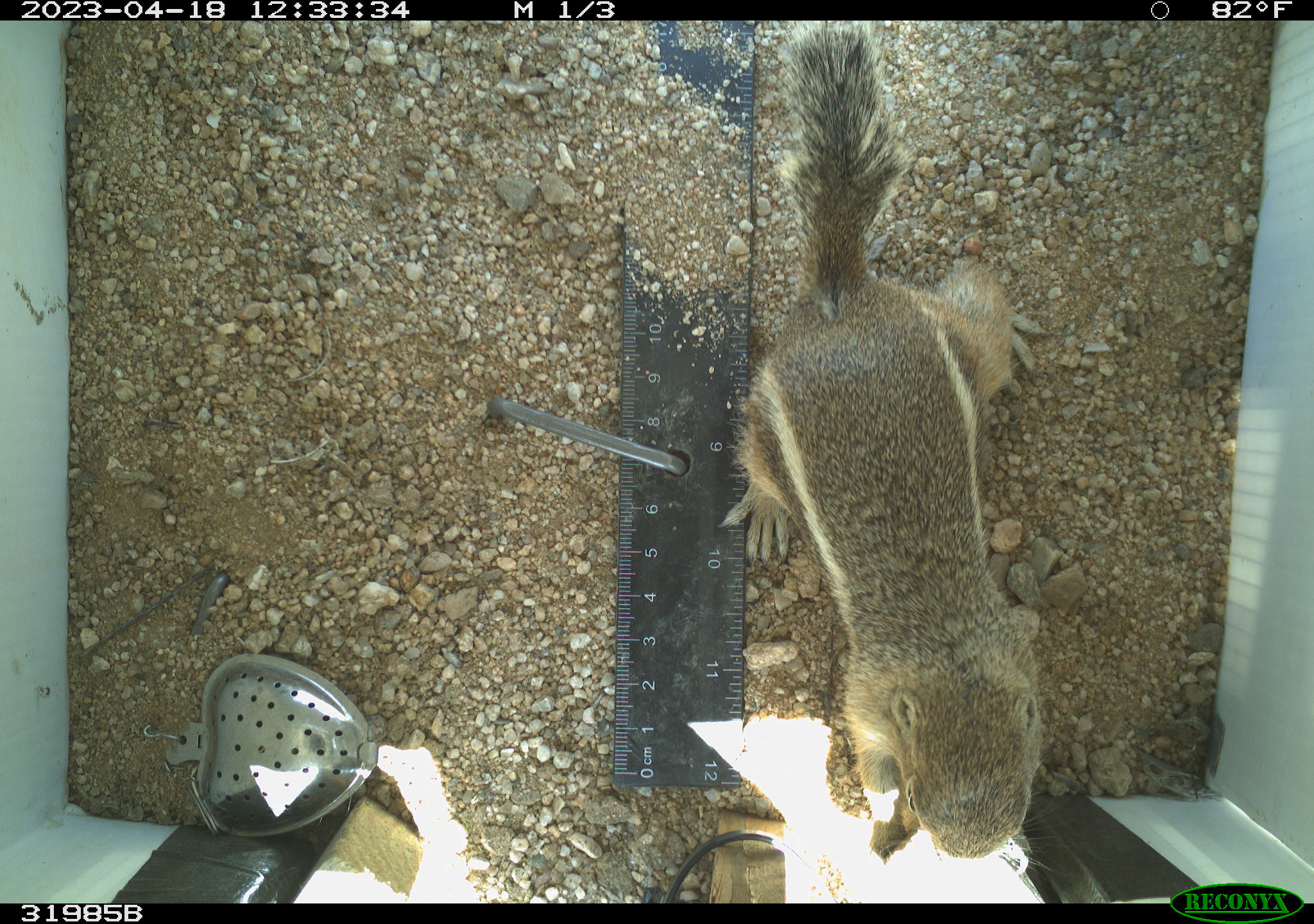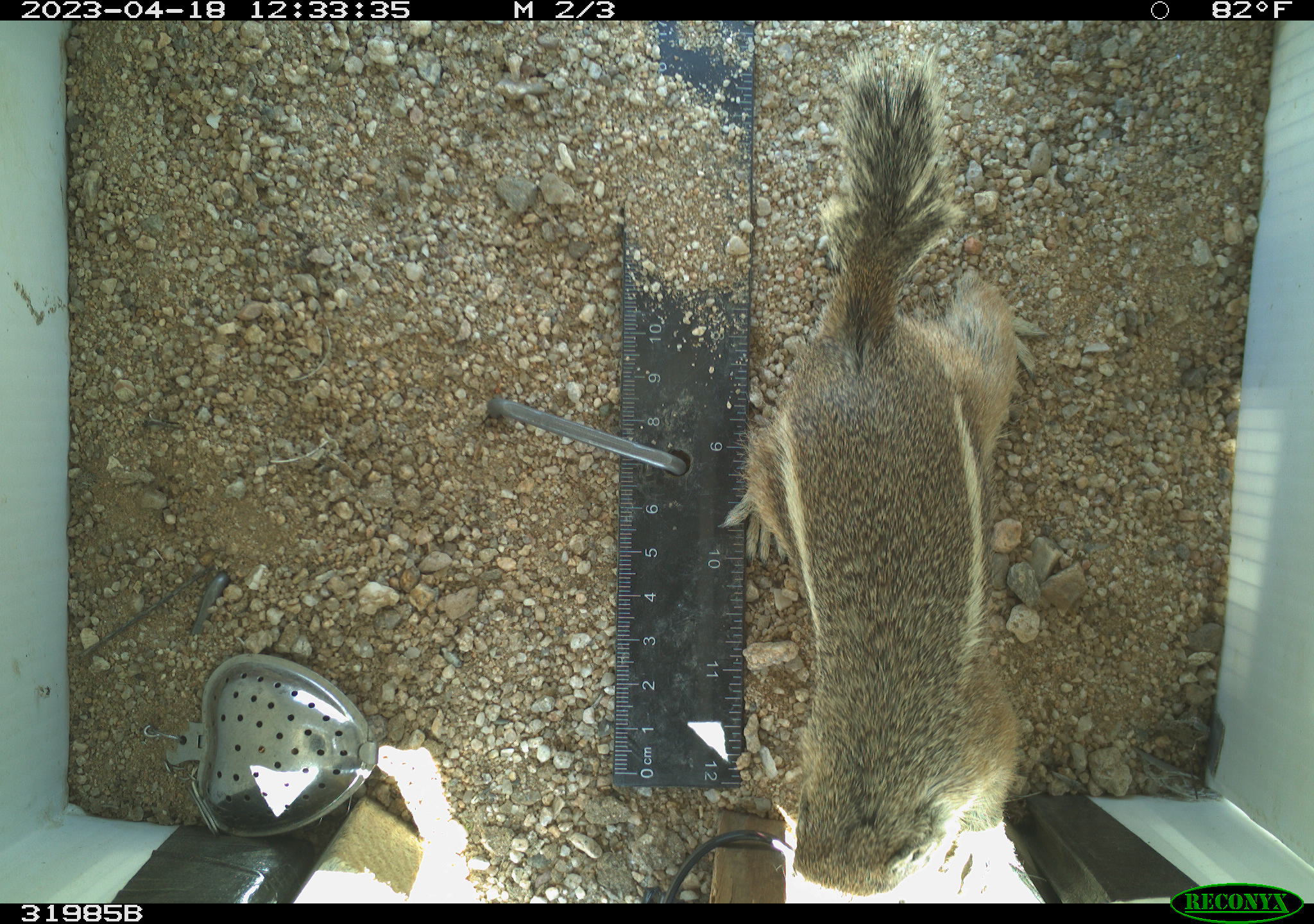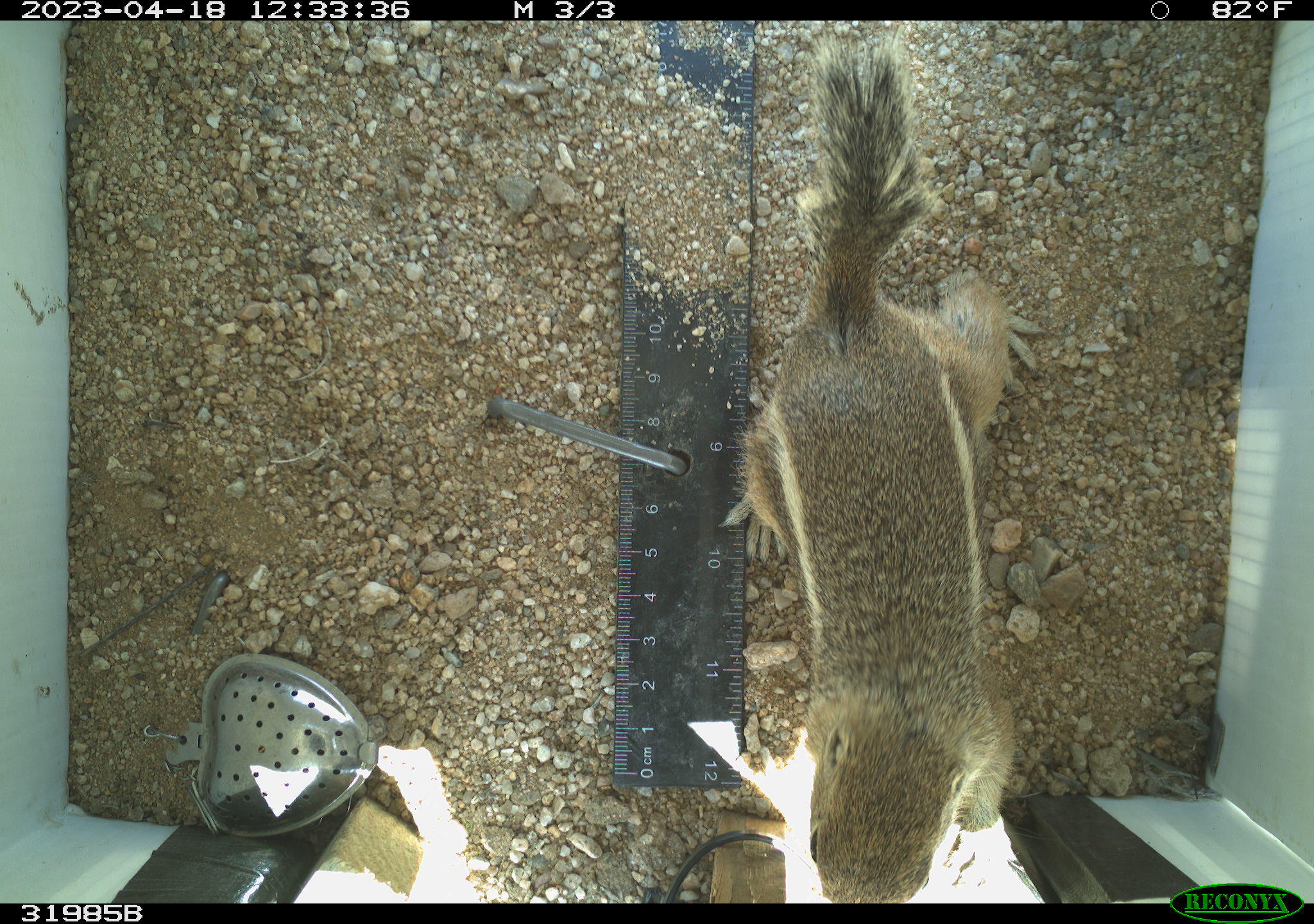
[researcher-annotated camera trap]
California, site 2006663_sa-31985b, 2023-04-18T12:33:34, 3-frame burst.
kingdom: Animalia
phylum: Chordata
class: Mammalia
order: Rodentia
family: Sciuridae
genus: Ammospermophilus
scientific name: Ammospermophilus leucurus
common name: white-tailed antelope squirrel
White-tailed antelope squirrel (Ammospermophilus leucurus).